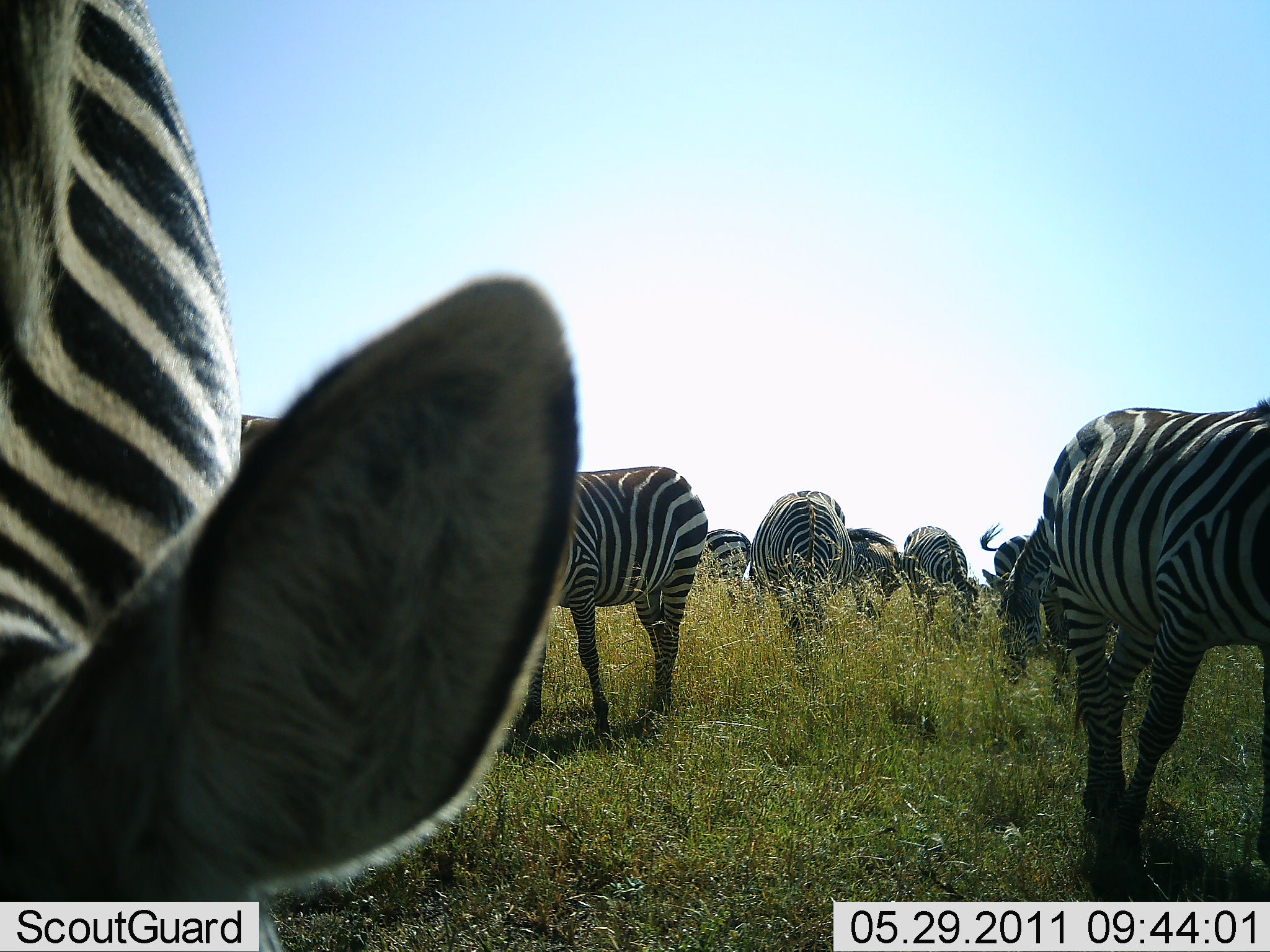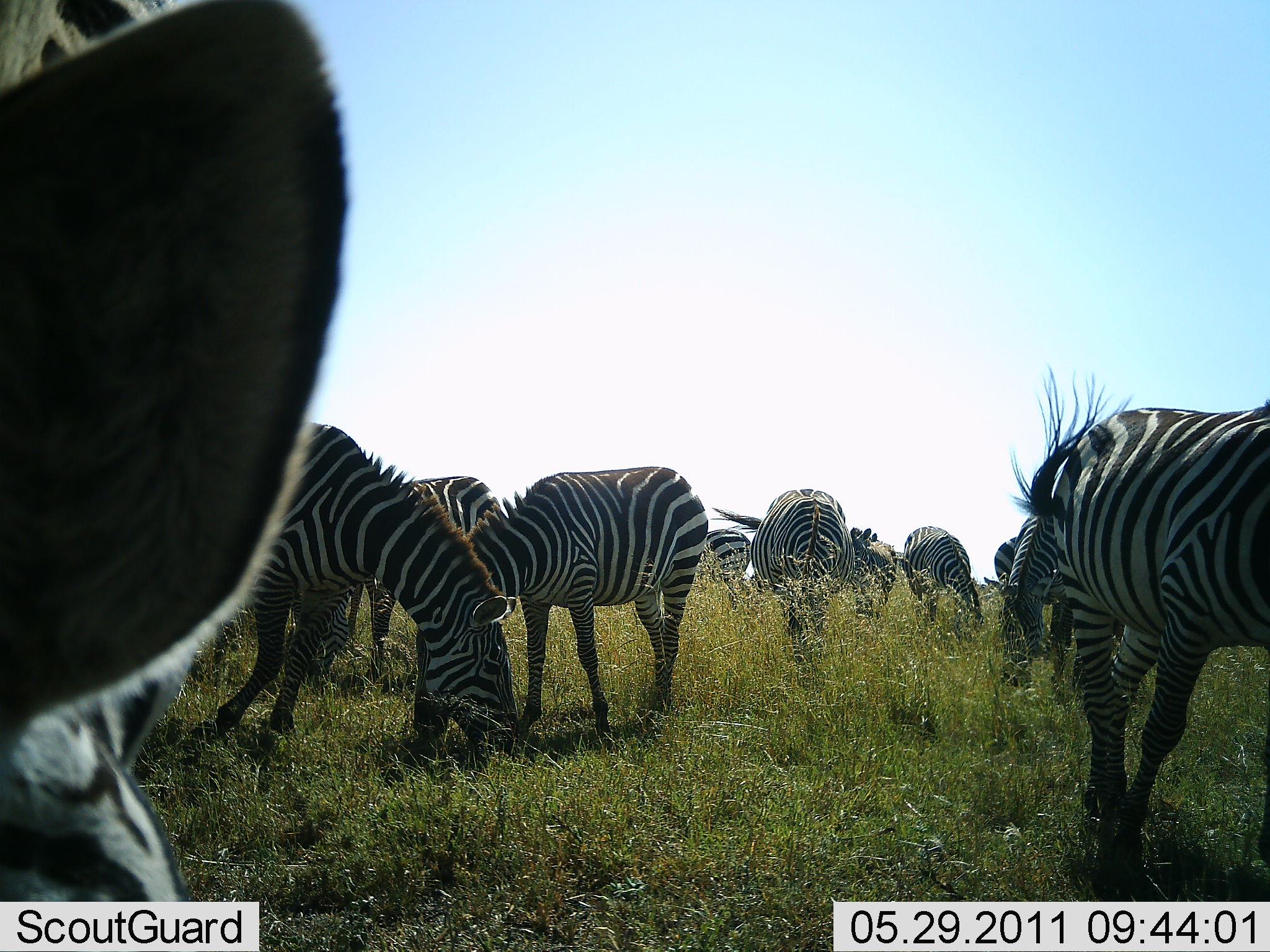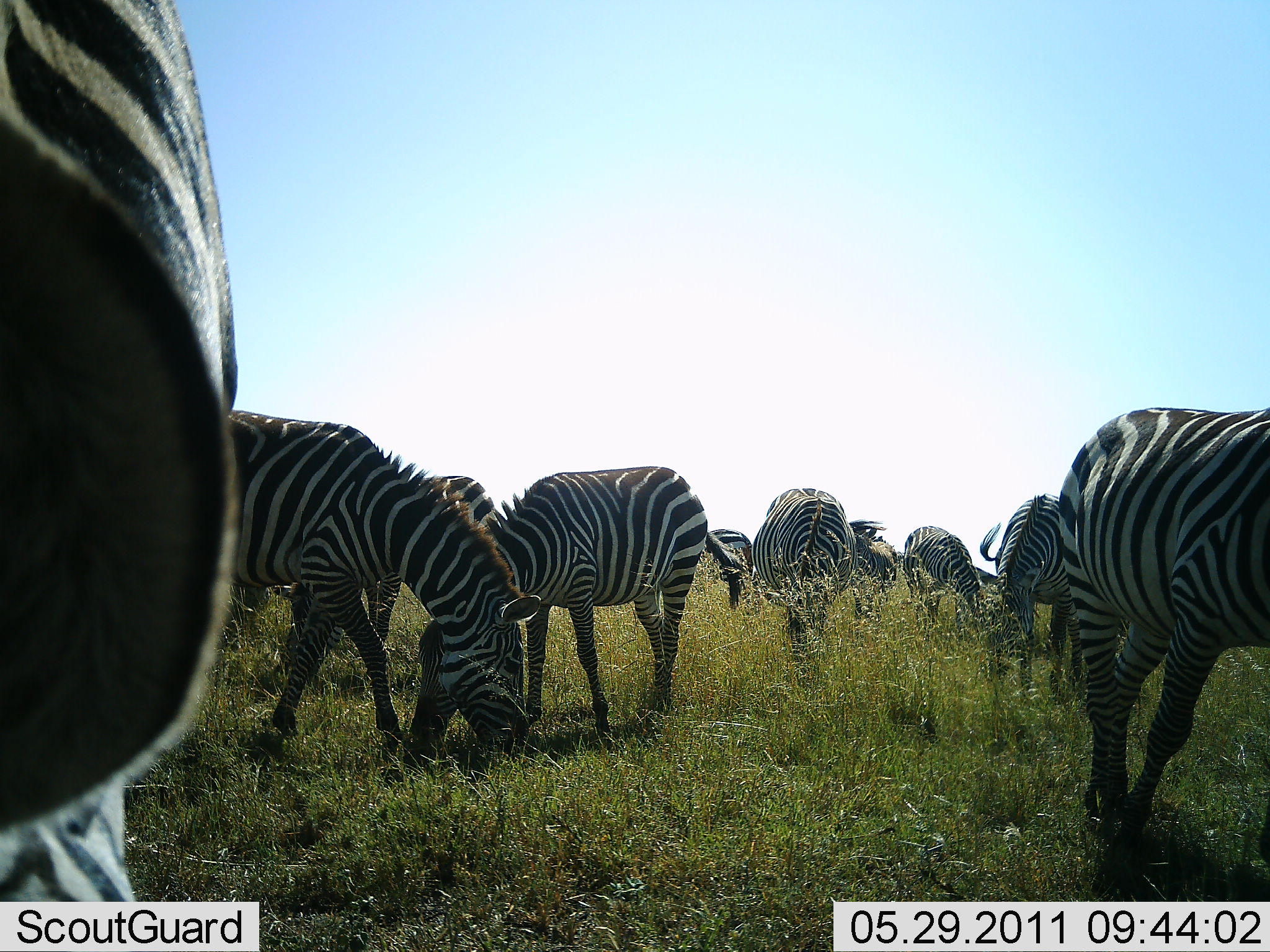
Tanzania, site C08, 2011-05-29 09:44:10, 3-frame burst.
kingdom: Animalia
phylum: Chordata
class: Mammalia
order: Perissodactyla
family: Equidae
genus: Equus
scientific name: Equus quagga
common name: plains zebra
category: zebra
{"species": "zebra (plains zebra) (Equus quagga)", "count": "10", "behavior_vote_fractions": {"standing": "50%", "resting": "0%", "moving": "0%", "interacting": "8%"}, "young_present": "0%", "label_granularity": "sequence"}